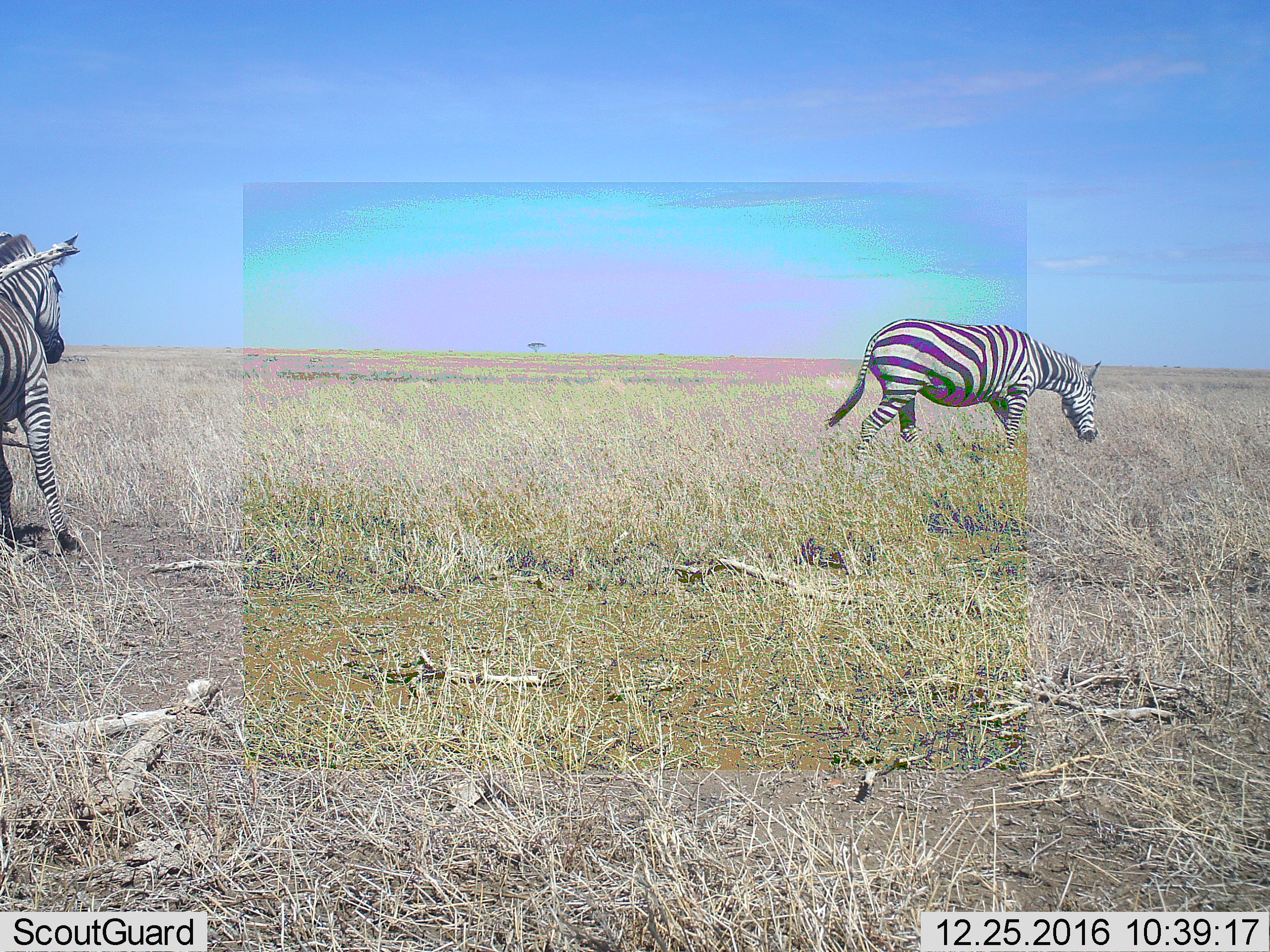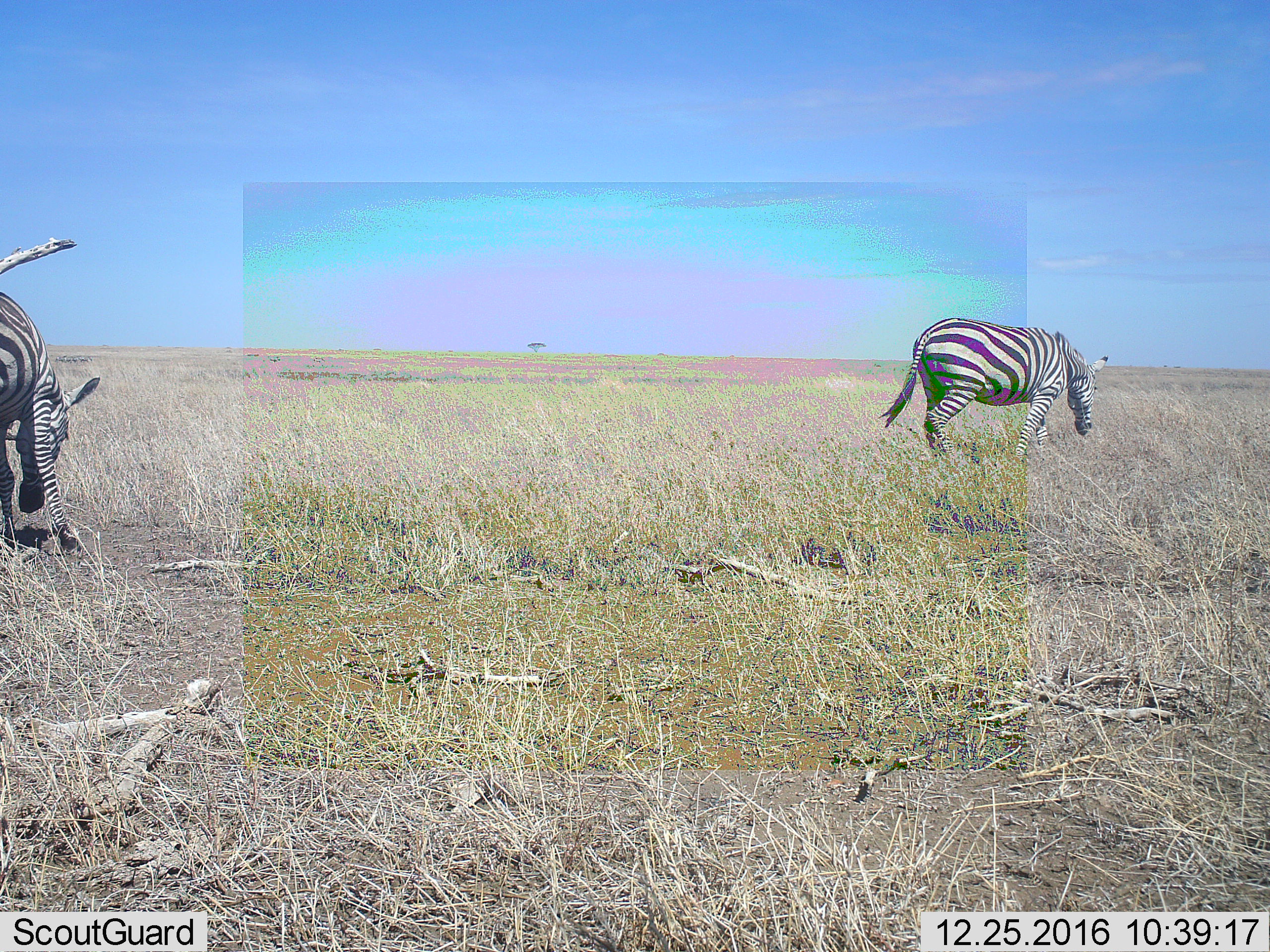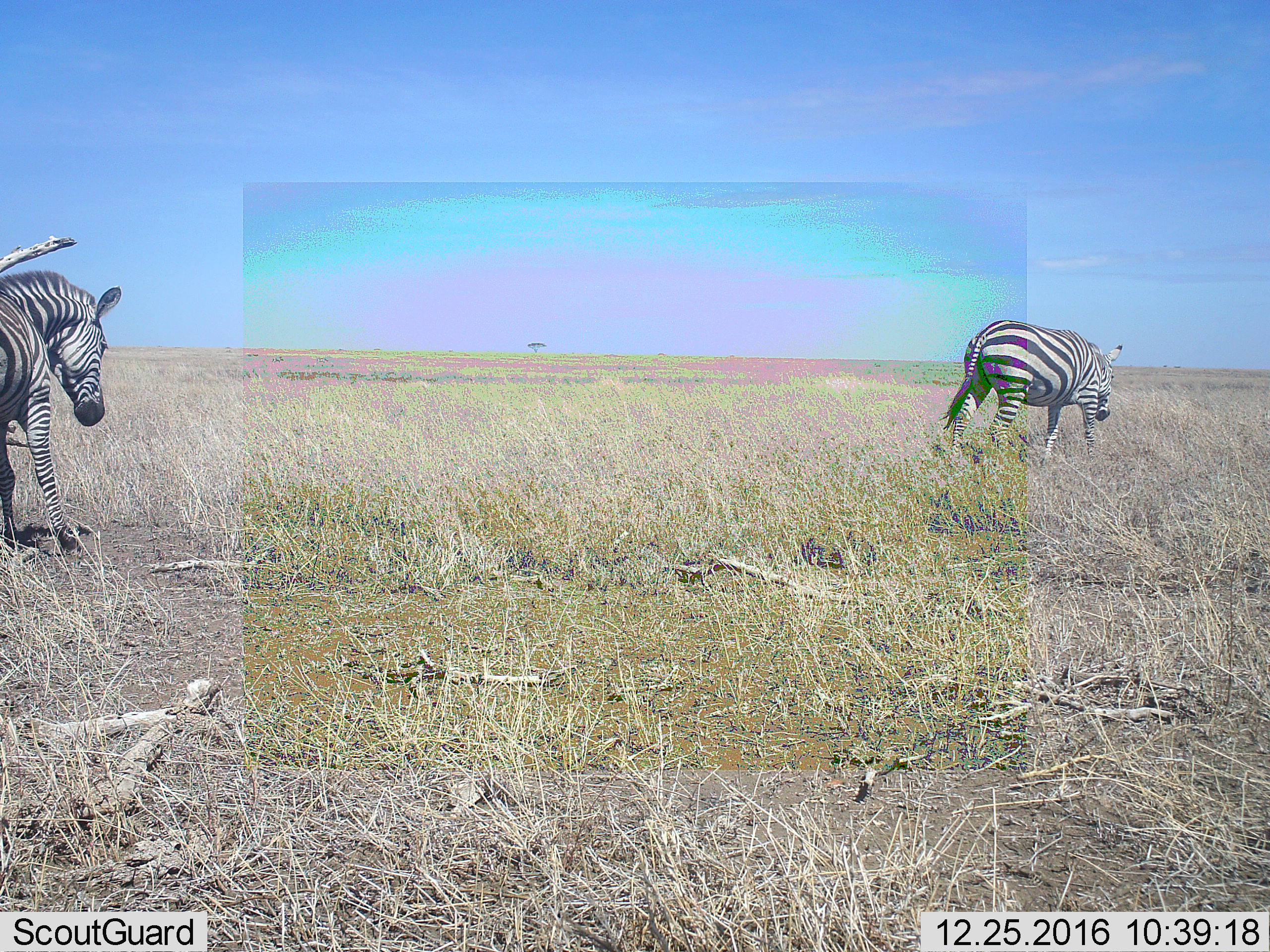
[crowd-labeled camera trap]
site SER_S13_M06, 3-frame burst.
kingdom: Animalia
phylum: Chordata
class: Mammalia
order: Perissodactyla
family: Equidae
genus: Equus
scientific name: Equus quagga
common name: plains zebra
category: zebraplains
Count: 2.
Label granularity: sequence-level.